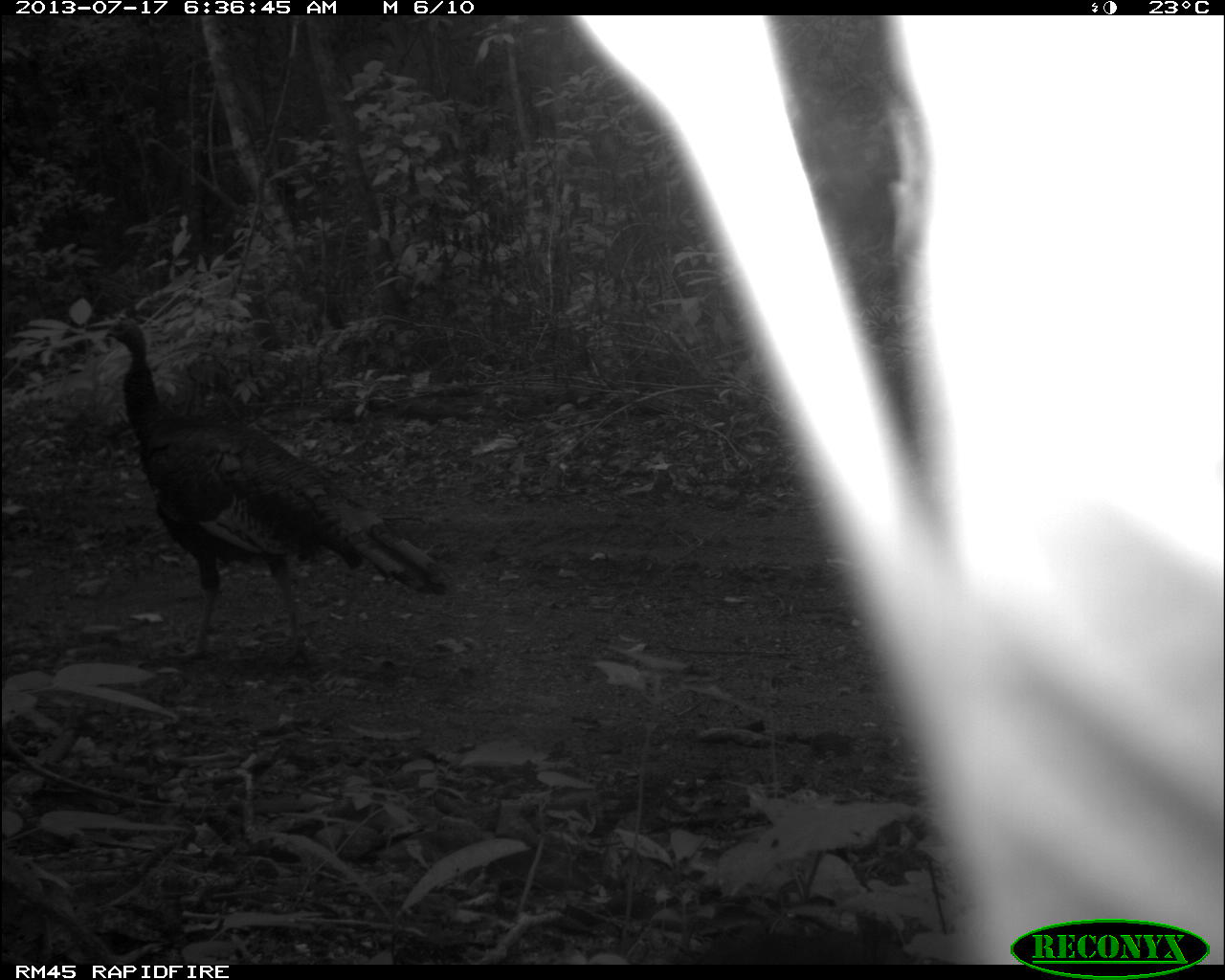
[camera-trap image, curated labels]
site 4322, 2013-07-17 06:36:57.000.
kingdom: Animalia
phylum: Chordata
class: Aves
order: Galliformes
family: Phasianidae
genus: Meleagris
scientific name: Meleagris ocellata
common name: ocellated turkey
Meleagris ocellata (ocellated turkey), count 1, sex male.